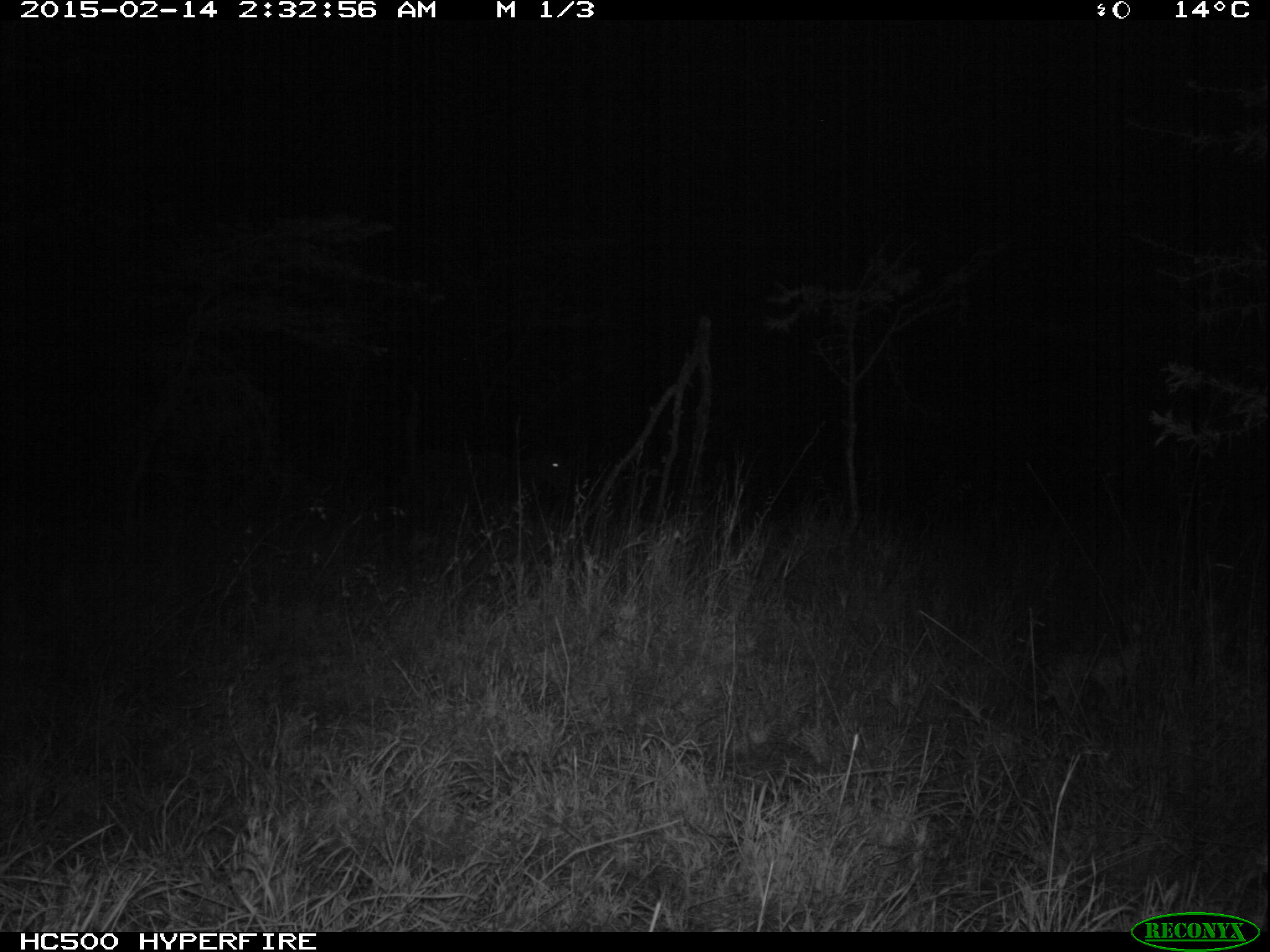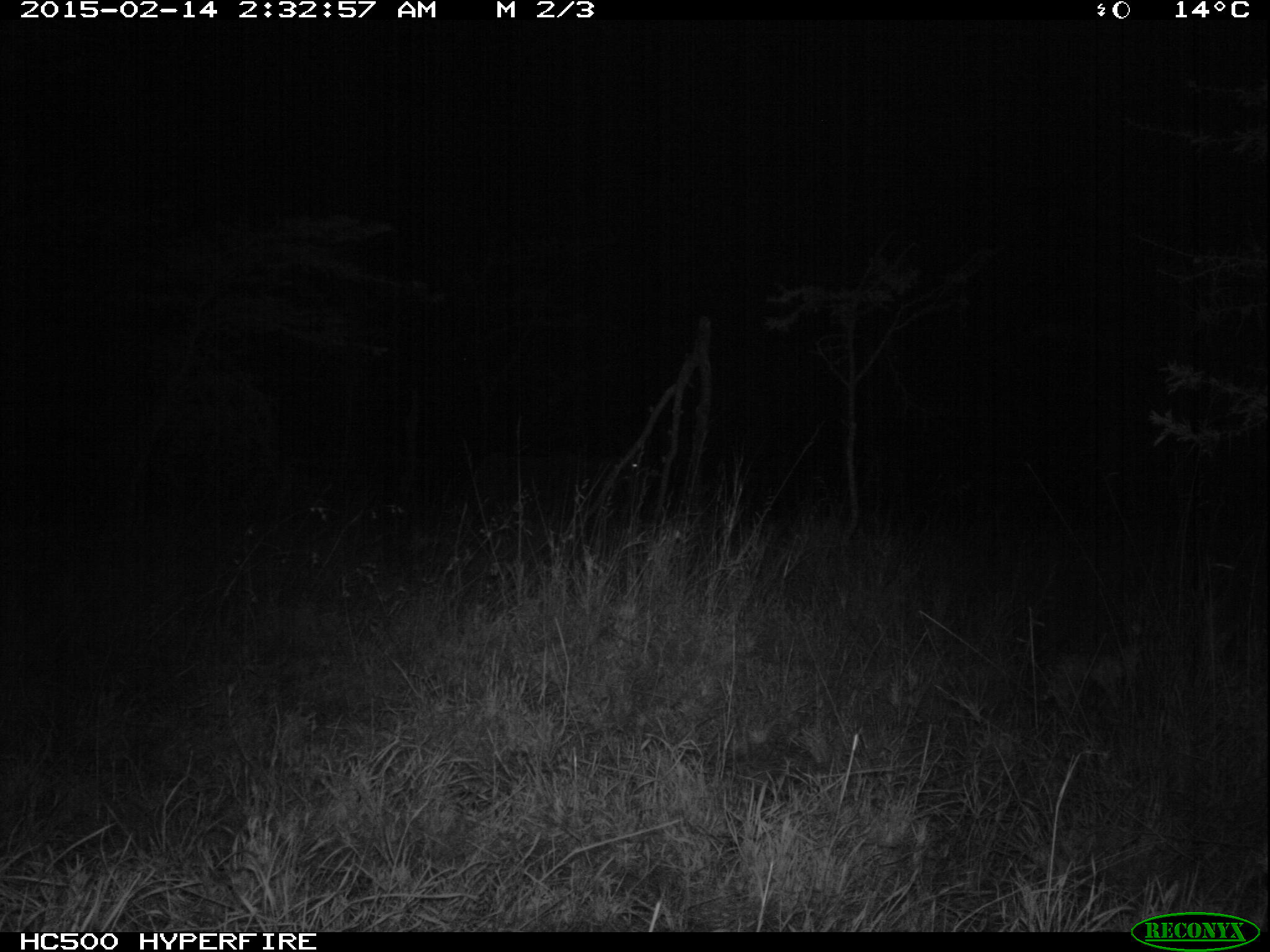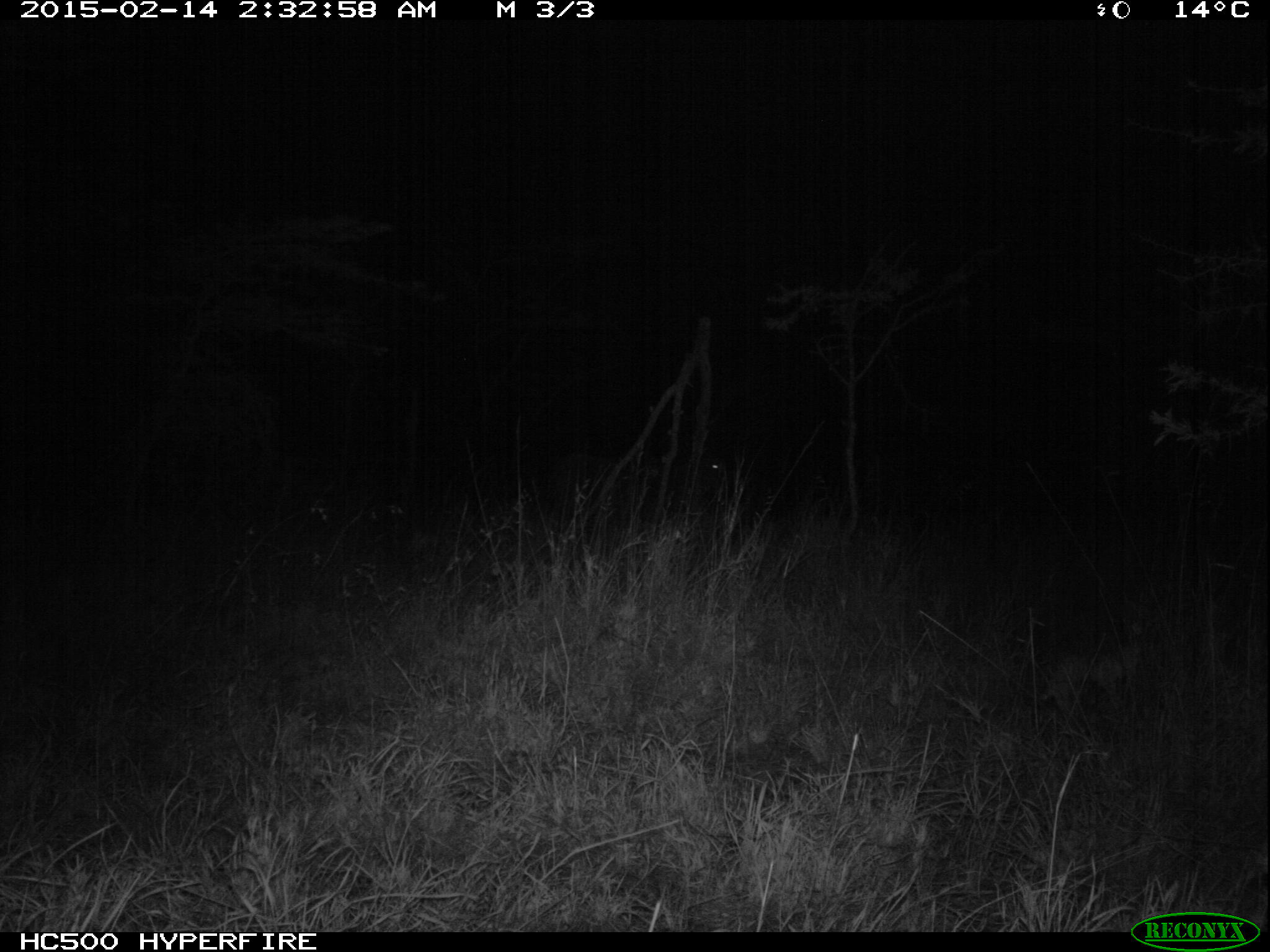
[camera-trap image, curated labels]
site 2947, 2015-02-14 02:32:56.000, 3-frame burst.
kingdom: Animalia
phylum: Chordata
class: Mammalia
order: Perissodactyla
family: Equidae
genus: Equus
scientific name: Equus quagga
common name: plains zebra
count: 1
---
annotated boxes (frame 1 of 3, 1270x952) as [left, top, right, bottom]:
equus quagga: [426, 446, 573, 507]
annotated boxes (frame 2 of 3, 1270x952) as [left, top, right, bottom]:
equus quagga: [473, 452, 639, 502]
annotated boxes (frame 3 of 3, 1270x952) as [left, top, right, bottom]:
equus quagga: [553, 450, 726, 525]